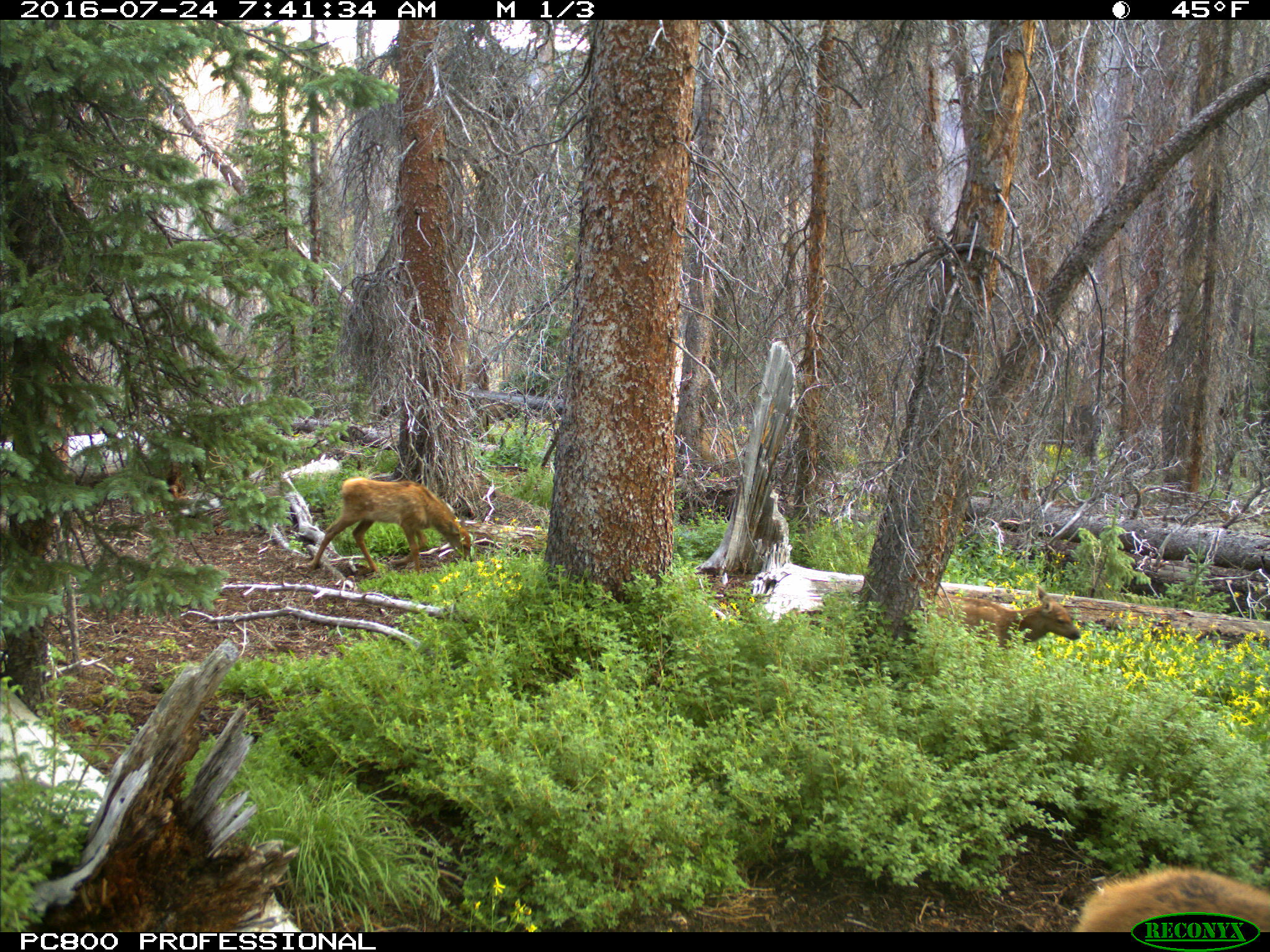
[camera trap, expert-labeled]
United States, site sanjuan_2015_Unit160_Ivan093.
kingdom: Animalia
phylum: Chordata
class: Mammalia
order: Artiodactyla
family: Cervidae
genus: Cervus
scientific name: Cervus elaphus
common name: red deer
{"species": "Cervus elaphus (red deer)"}